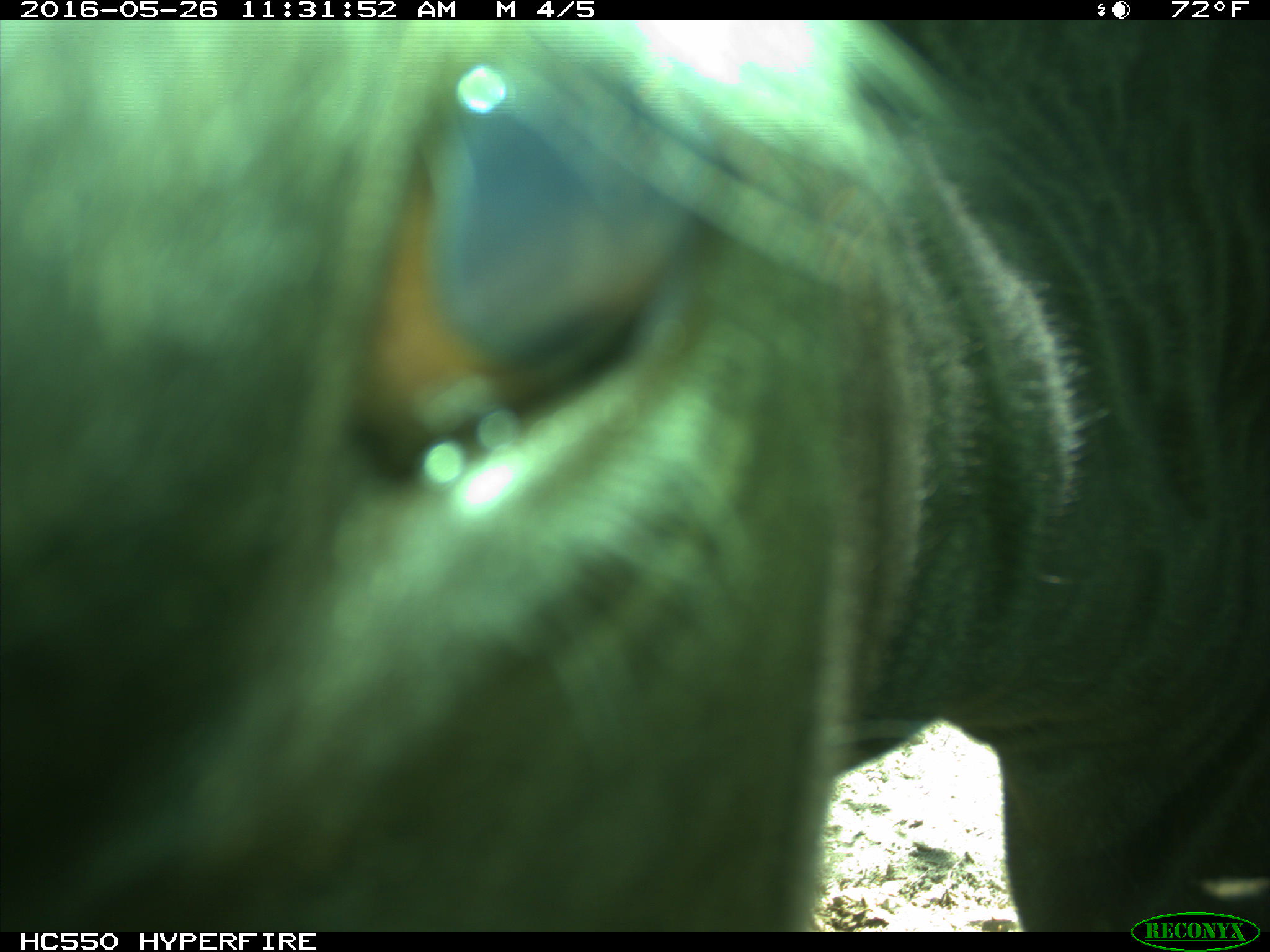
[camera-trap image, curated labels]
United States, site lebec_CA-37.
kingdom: Animalia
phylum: Chordata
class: Mammalia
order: Artiodactyla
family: Bovidae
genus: Bos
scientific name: Bos taurus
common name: domestic cow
Bos taurus (domestic cow).